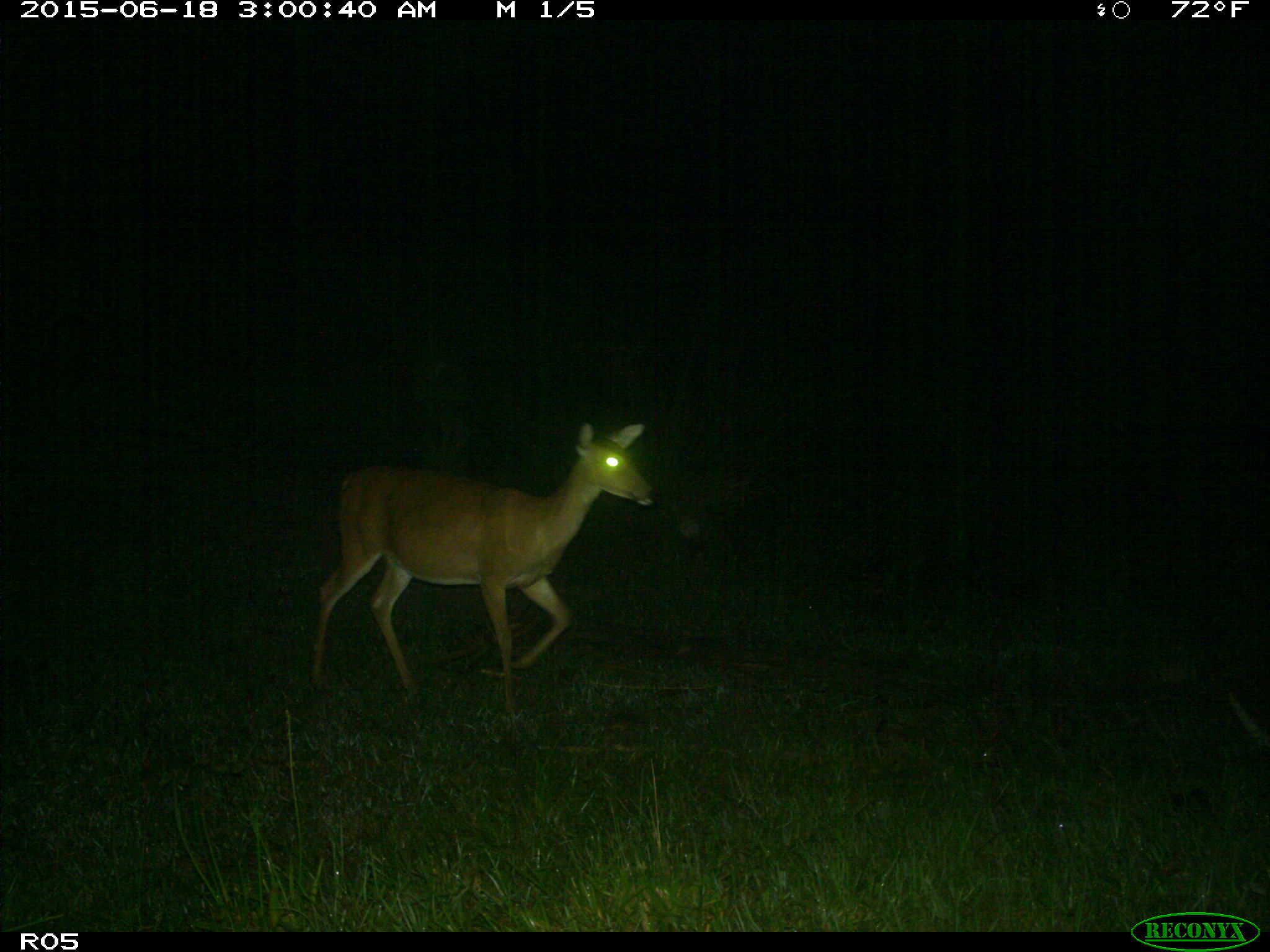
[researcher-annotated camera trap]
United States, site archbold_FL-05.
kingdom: Animalia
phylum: Chordata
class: Mammalia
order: Artiodactyla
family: Cervidae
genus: Odocoileus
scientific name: Odocoileus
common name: deer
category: unidentified deer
Unidentified deer (deer) (Odocoileus).